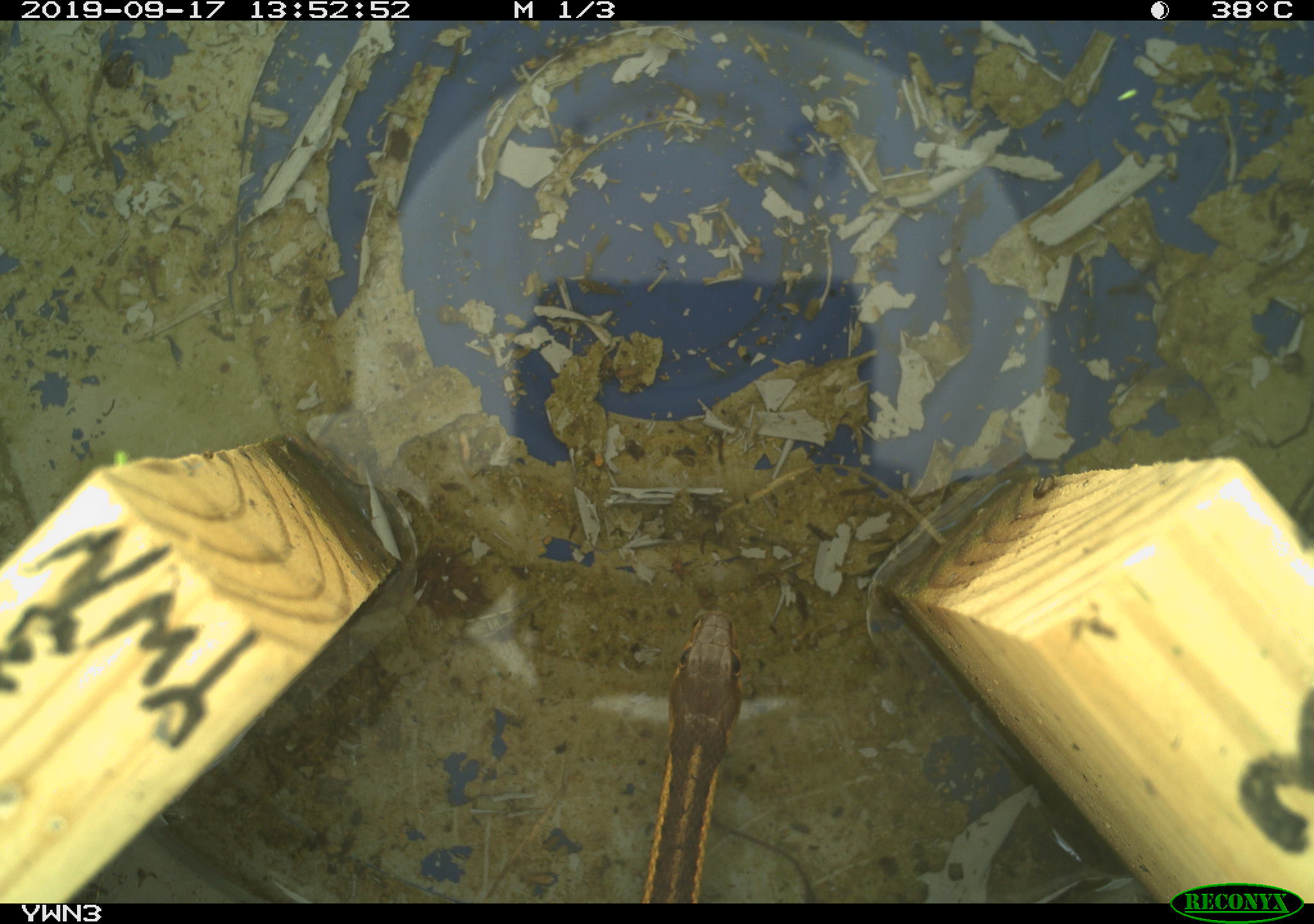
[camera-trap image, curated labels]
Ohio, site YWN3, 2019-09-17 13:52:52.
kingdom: Animalia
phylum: Chordata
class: Reptilia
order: Squamata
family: Colubridae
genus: Thamnophis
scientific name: Thamnophis sirtalis sirtalis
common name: eastern gartersnake